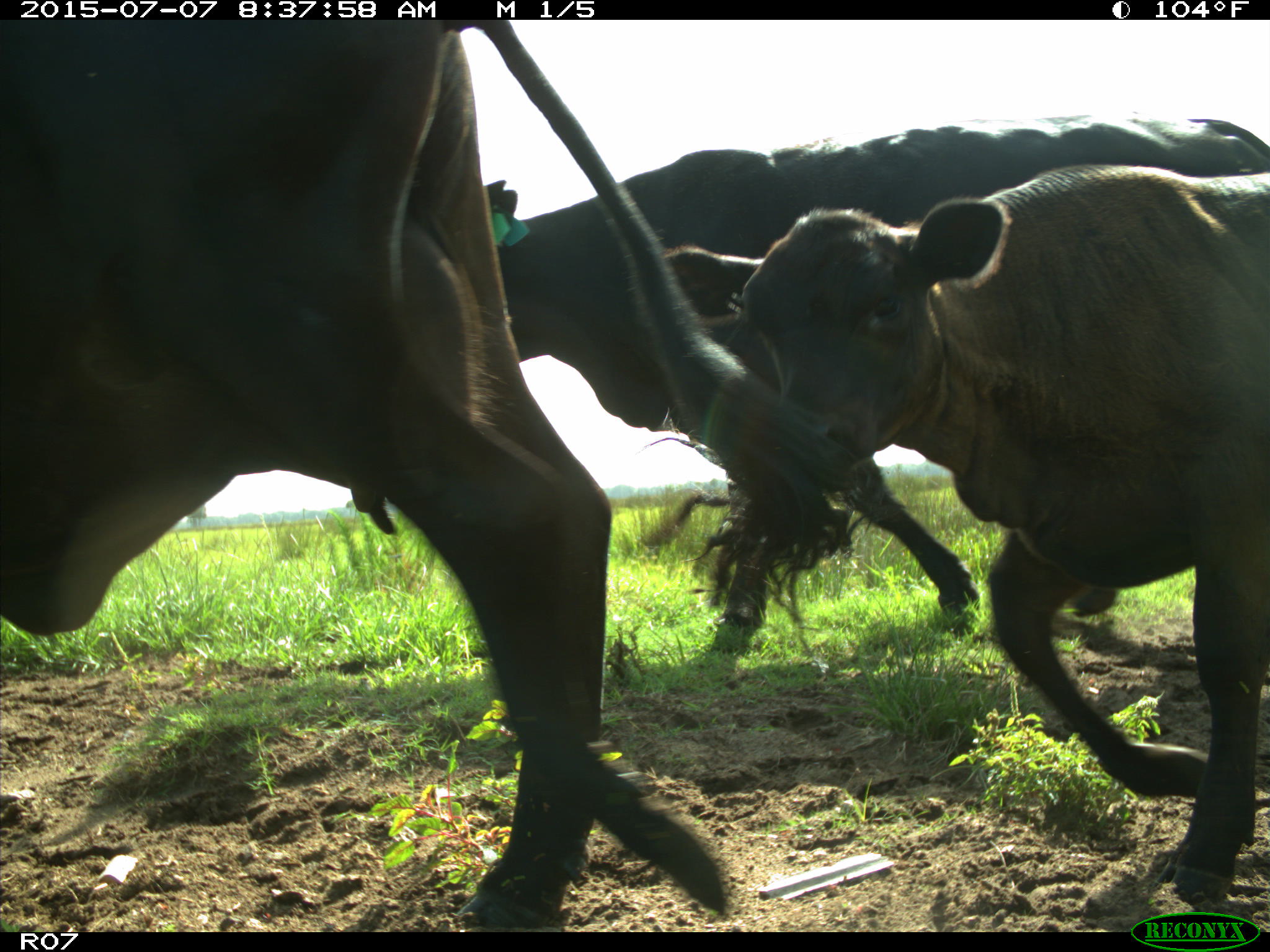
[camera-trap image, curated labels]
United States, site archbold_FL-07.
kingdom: Animalia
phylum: Chordata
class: Mammalia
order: Artiodactyla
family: Bovidae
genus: Bos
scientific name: Bos taurus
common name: domestic cow